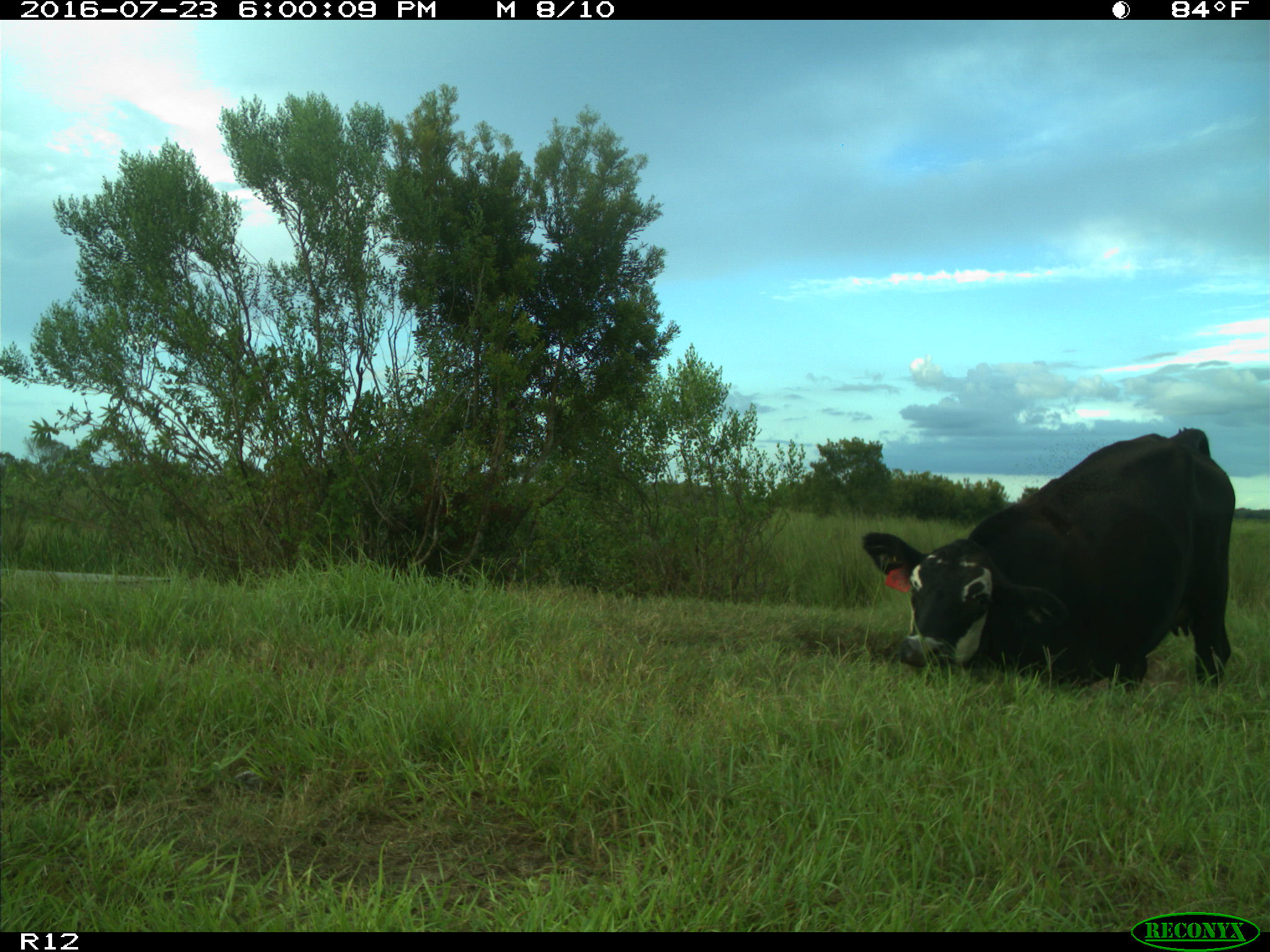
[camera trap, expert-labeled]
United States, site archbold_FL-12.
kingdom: Animalia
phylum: Chordata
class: Mammalia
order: Artiodactyla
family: Bovidae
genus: Bos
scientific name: Bos taurus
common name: domestic cow